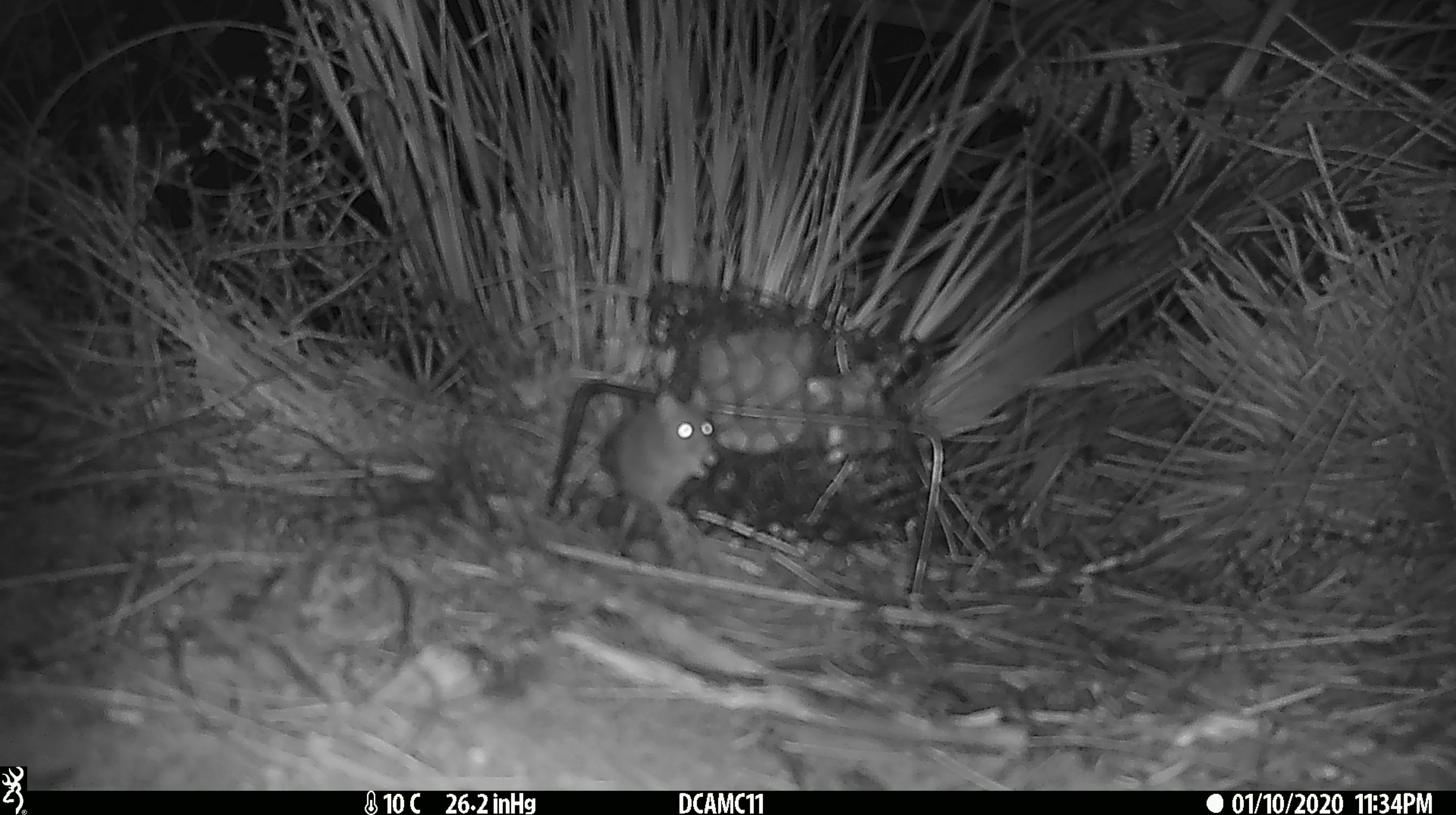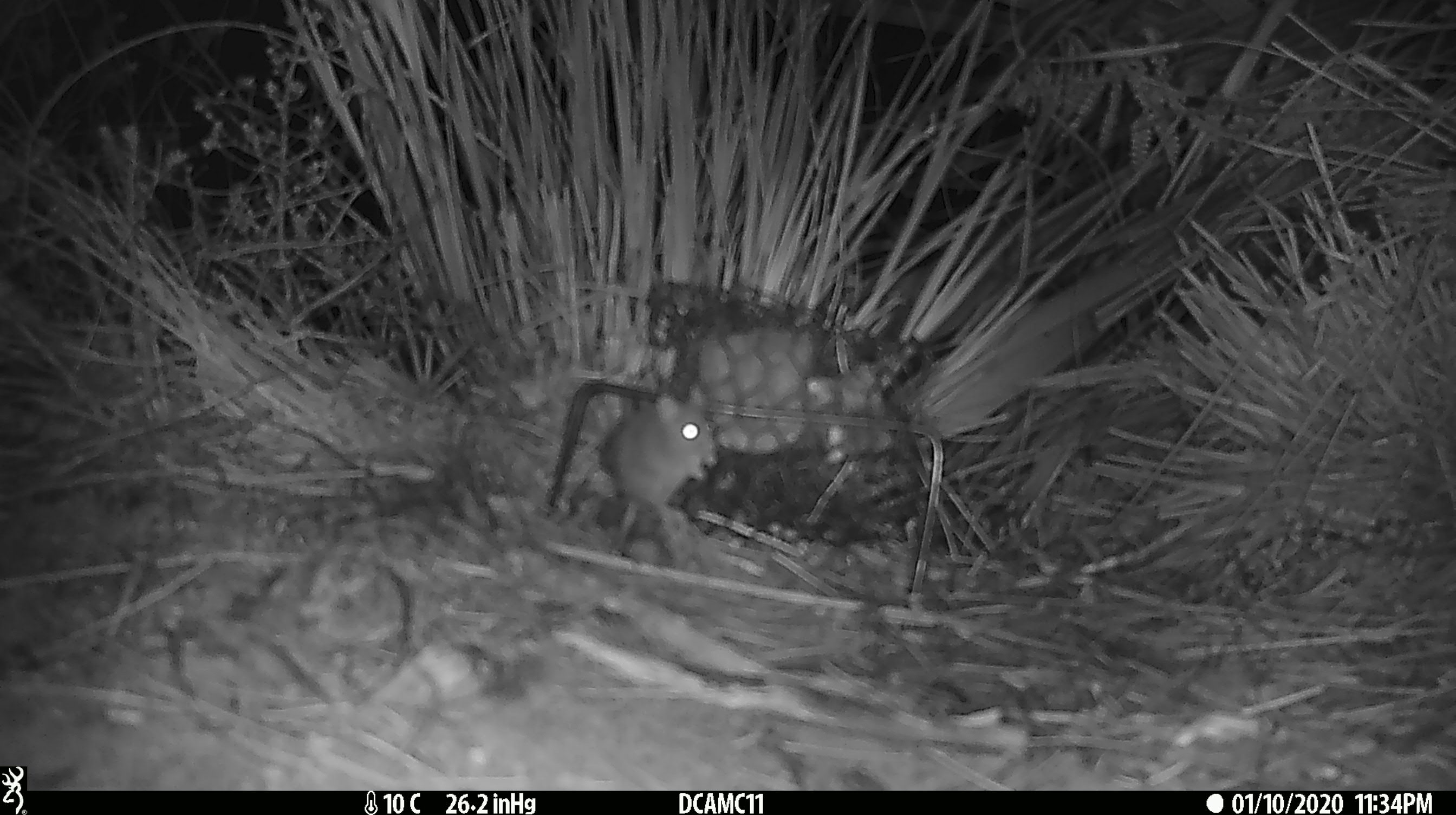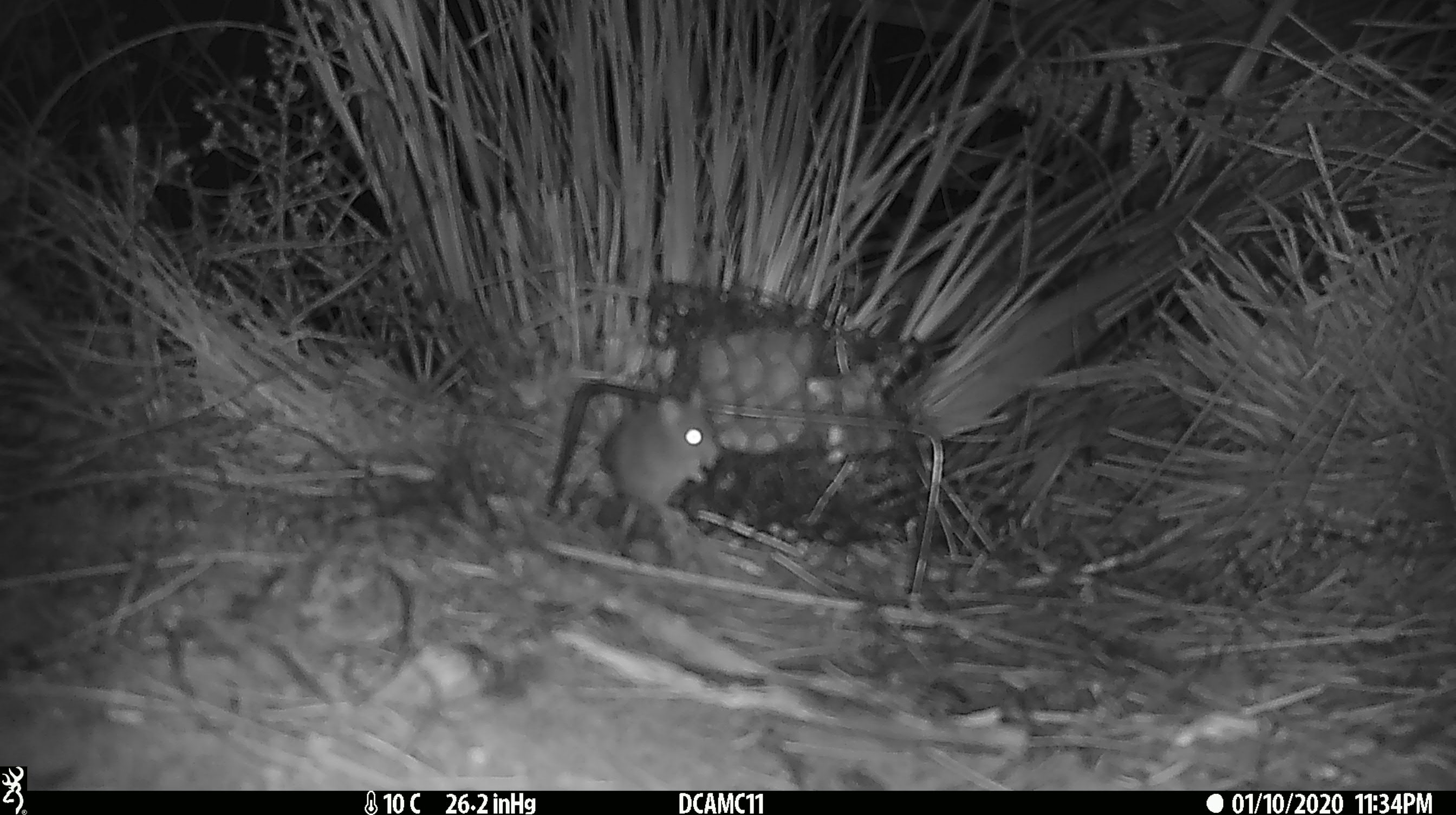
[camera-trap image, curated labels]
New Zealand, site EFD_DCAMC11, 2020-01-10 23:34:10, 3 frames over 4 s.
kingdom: Animalia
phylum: Chordata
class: Mammalia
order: Rodentia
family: Muridae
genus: Mus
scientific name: Mus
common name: mouse